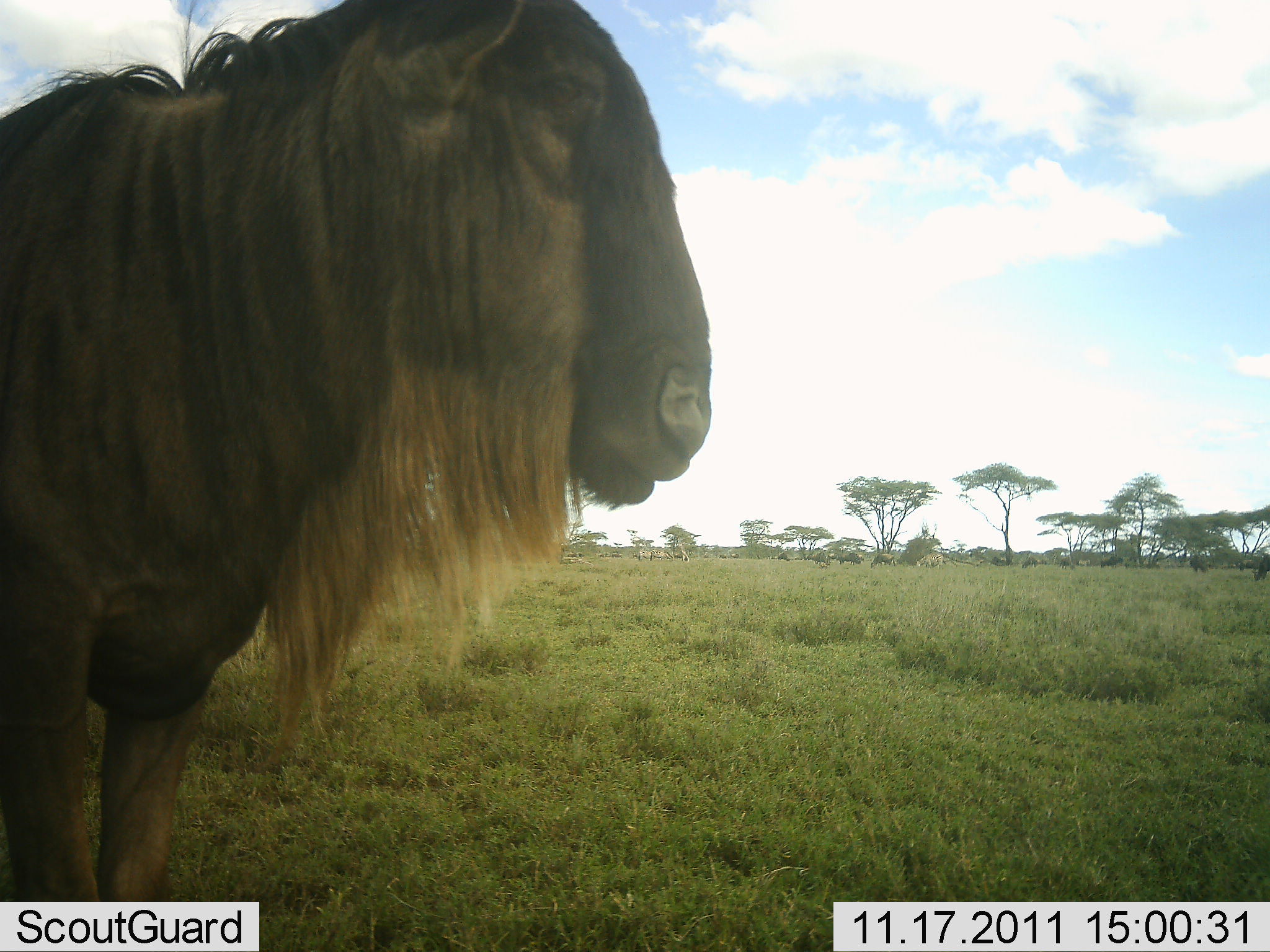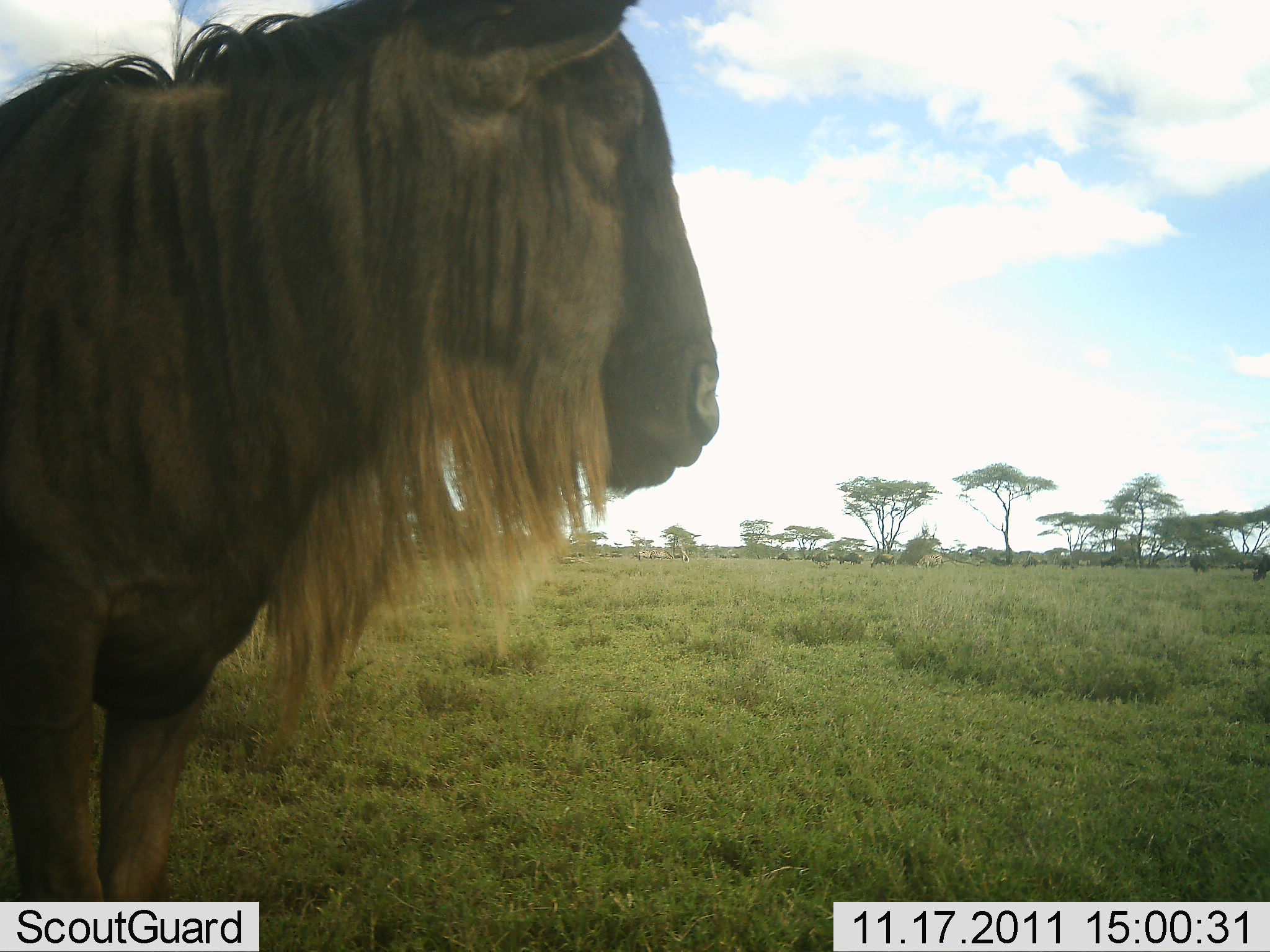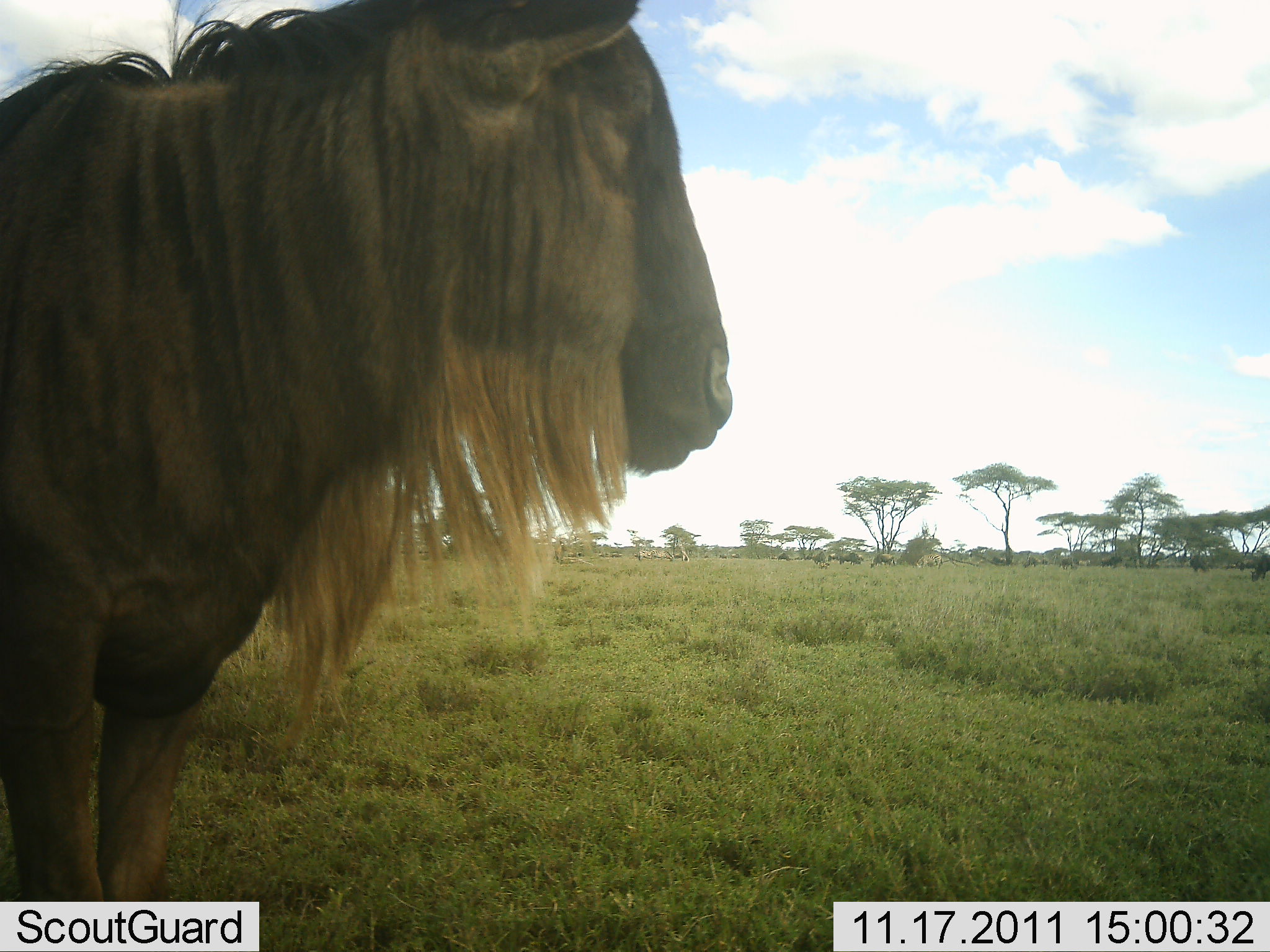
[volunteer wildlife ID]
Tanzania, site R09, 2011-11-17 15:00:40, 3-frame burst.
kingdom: Animalia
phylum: Chordata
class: Mammalia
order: Artiodactyla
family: Bovidae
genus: Connochaetes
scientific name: Connochaetes taurinus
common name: blue wildebeest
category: wildebeest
Wildebeest (blue wildebeest) (Connochaetes taurinus), count 1. Behavior (volunteer vote fractions): standing 100%, resting 0%, moving 0%, interacting 0%. Young present (vote fraction): 0%. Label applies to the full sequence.